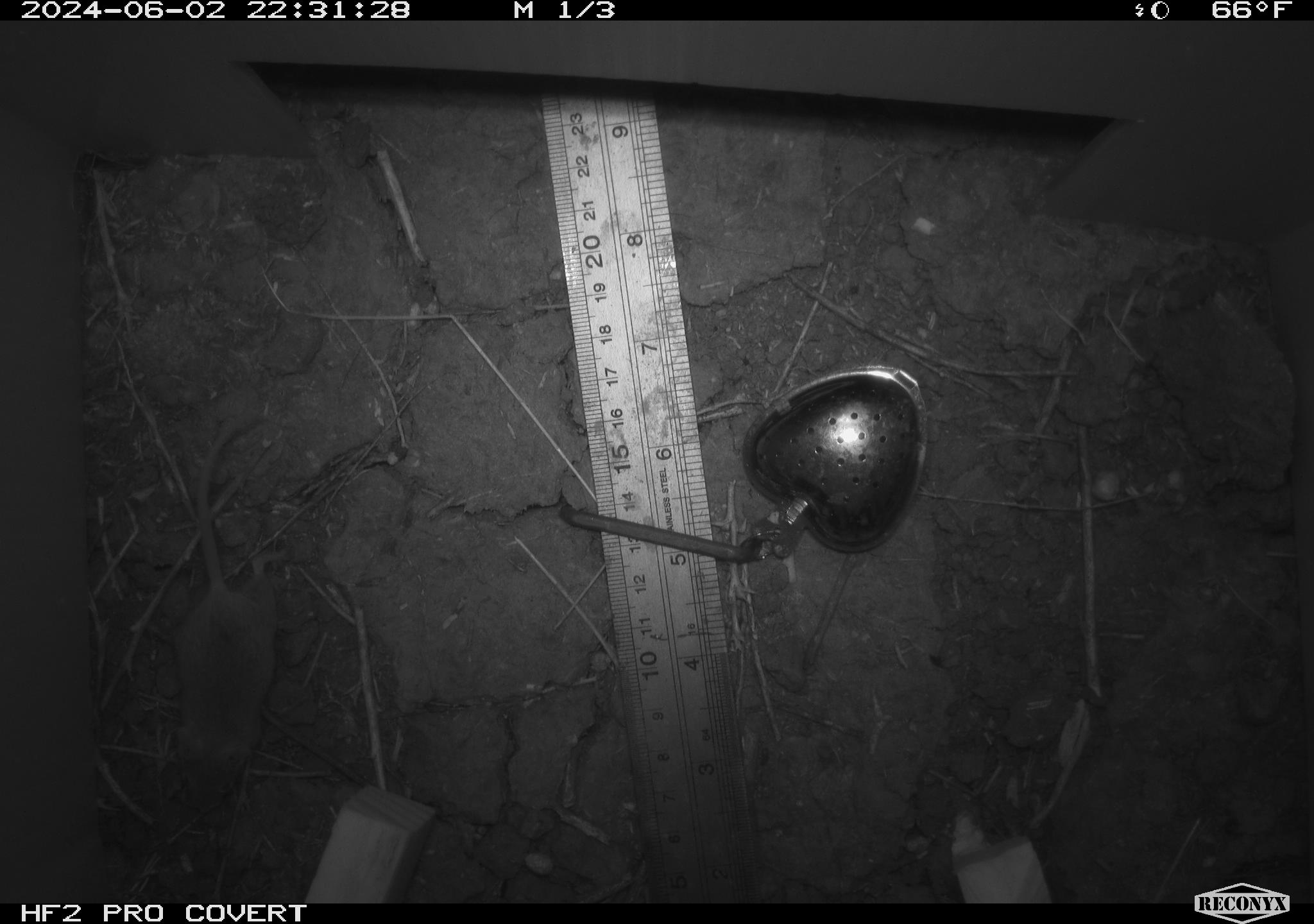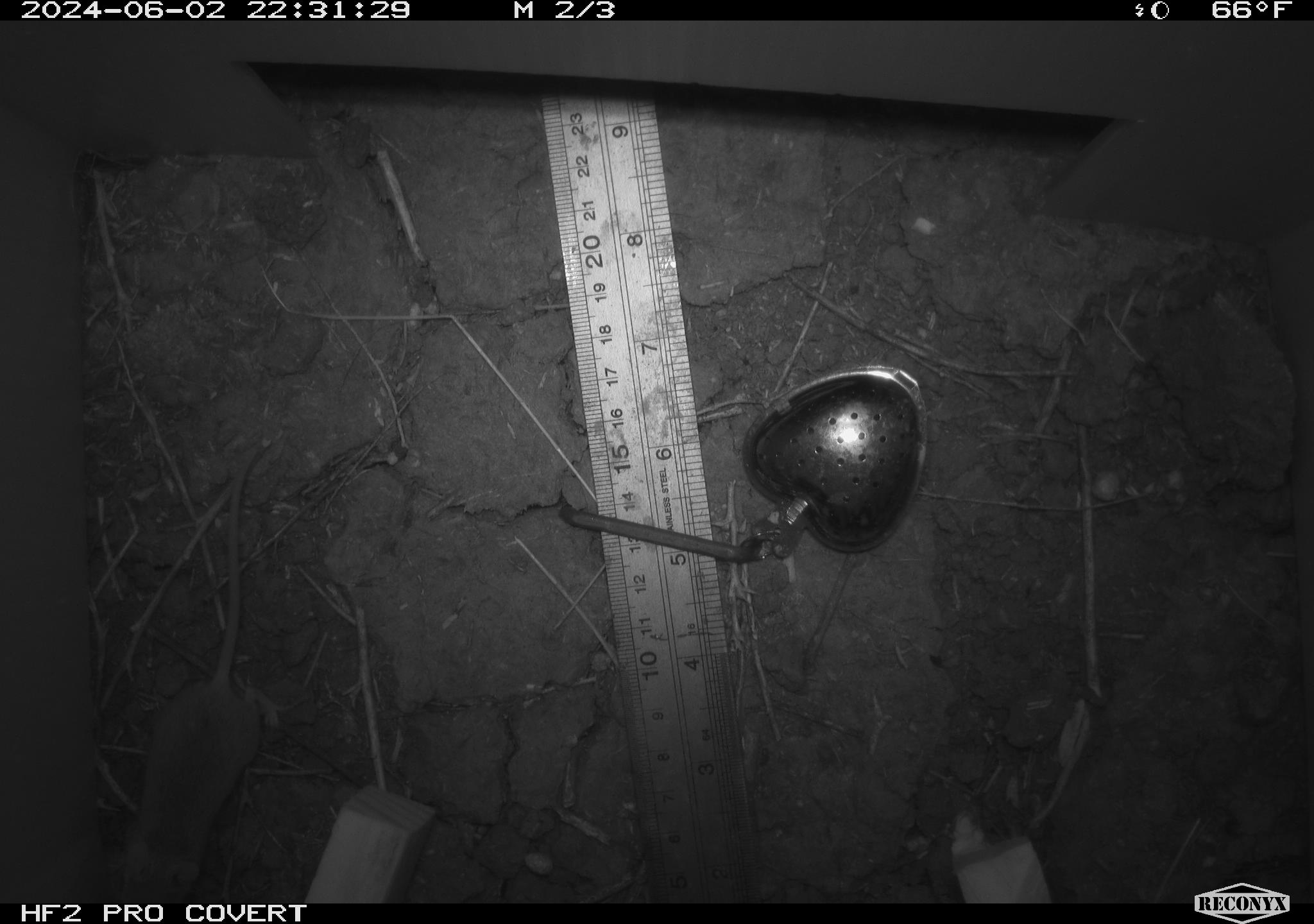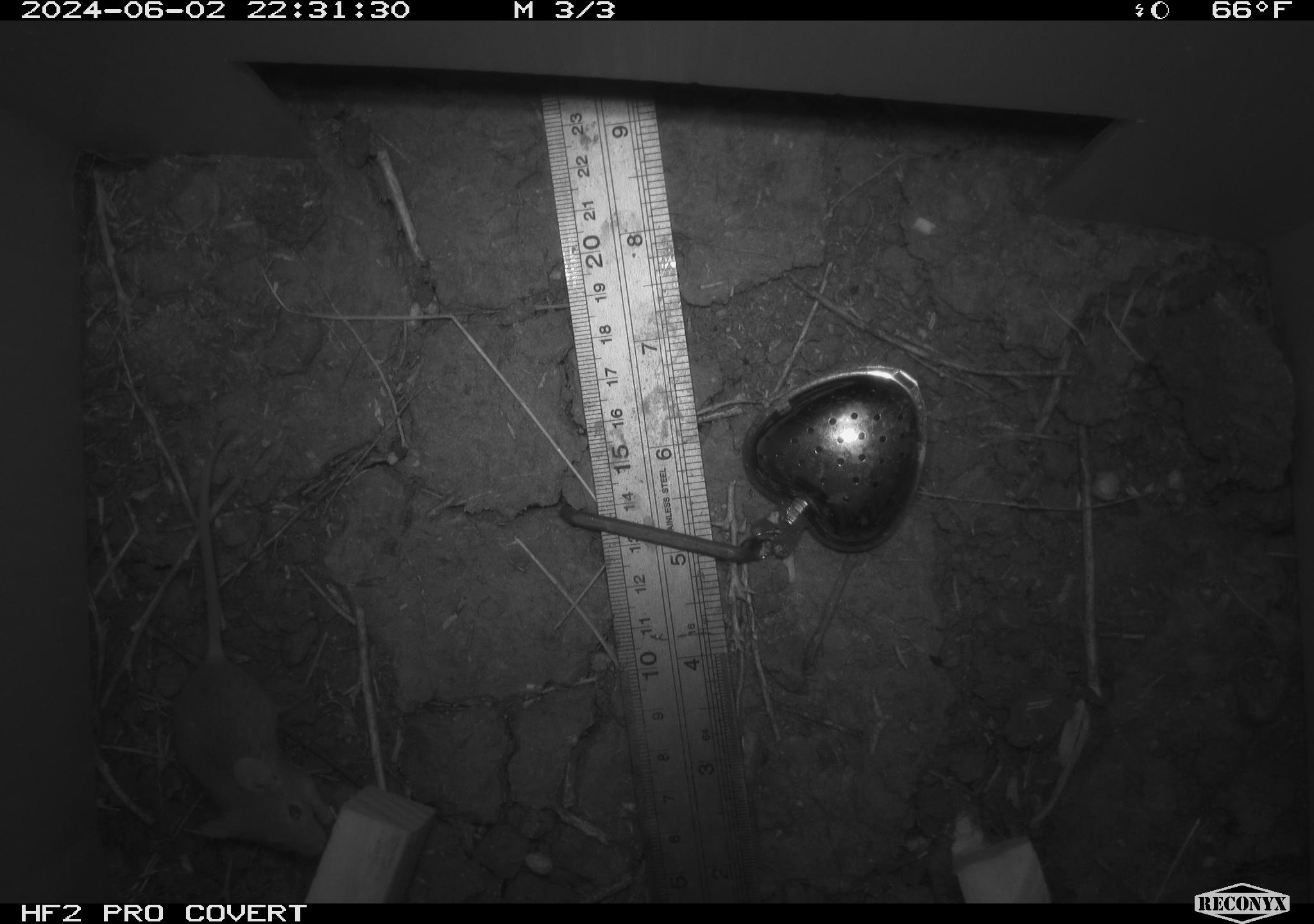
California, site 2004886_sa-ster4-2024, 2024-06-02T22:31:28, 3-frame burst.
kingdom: Animalia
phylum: Chordata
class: Mammalia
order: Rodentia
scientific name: Rodentia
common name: mouse species